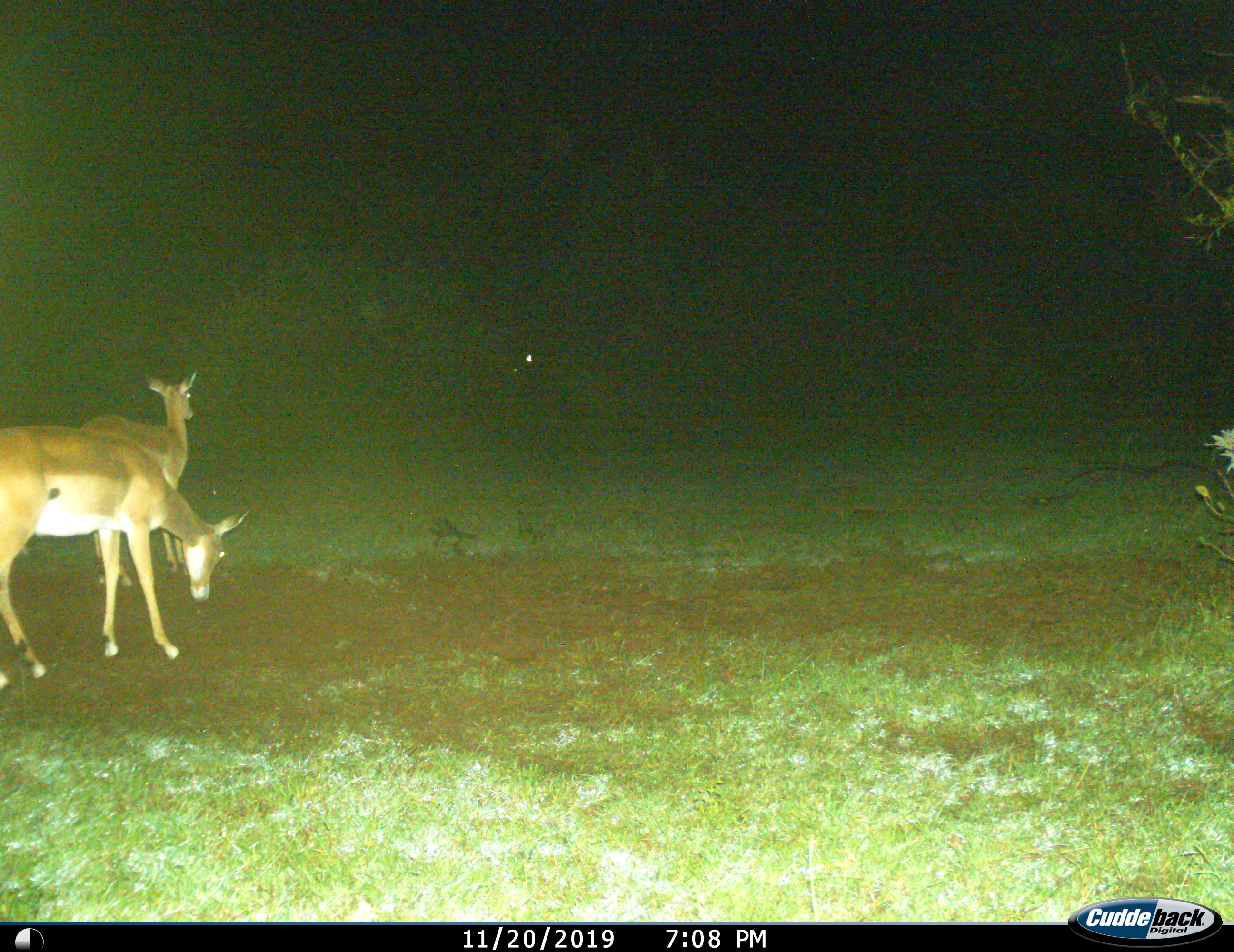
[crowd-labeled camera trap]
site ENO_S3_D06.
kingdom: Animalia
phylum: Chordata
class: Mammalia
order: Artiodactyla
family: Bovidae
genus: Aepyceros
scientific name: Aepyceros melampus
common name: impala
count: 2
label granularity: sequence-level